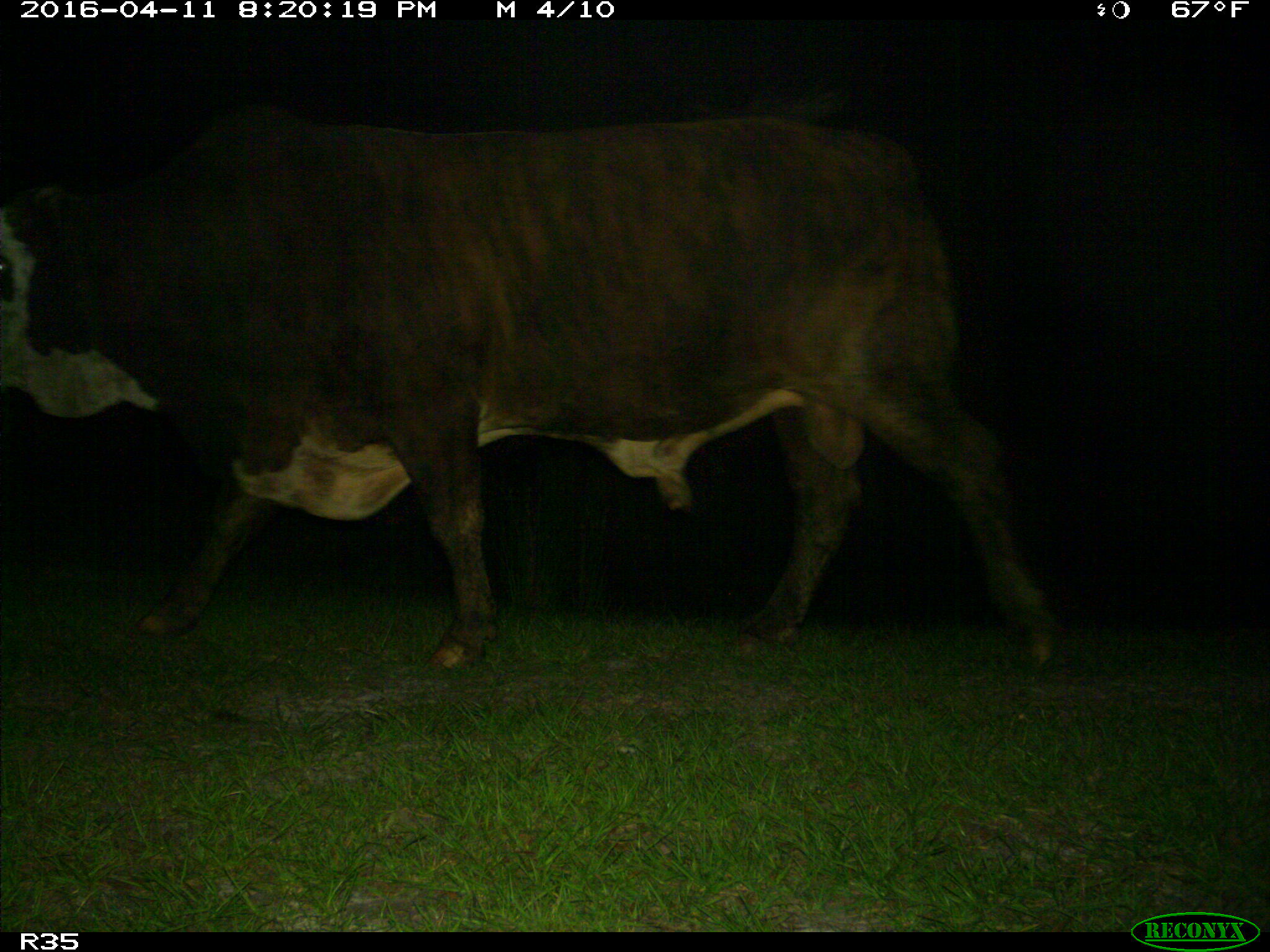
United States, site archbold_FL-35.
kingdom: Animalia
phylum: Chordata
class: Mammalia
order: Artiodactyla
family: Bovidae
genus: Bos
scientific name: Bos taurus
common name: domestic cow